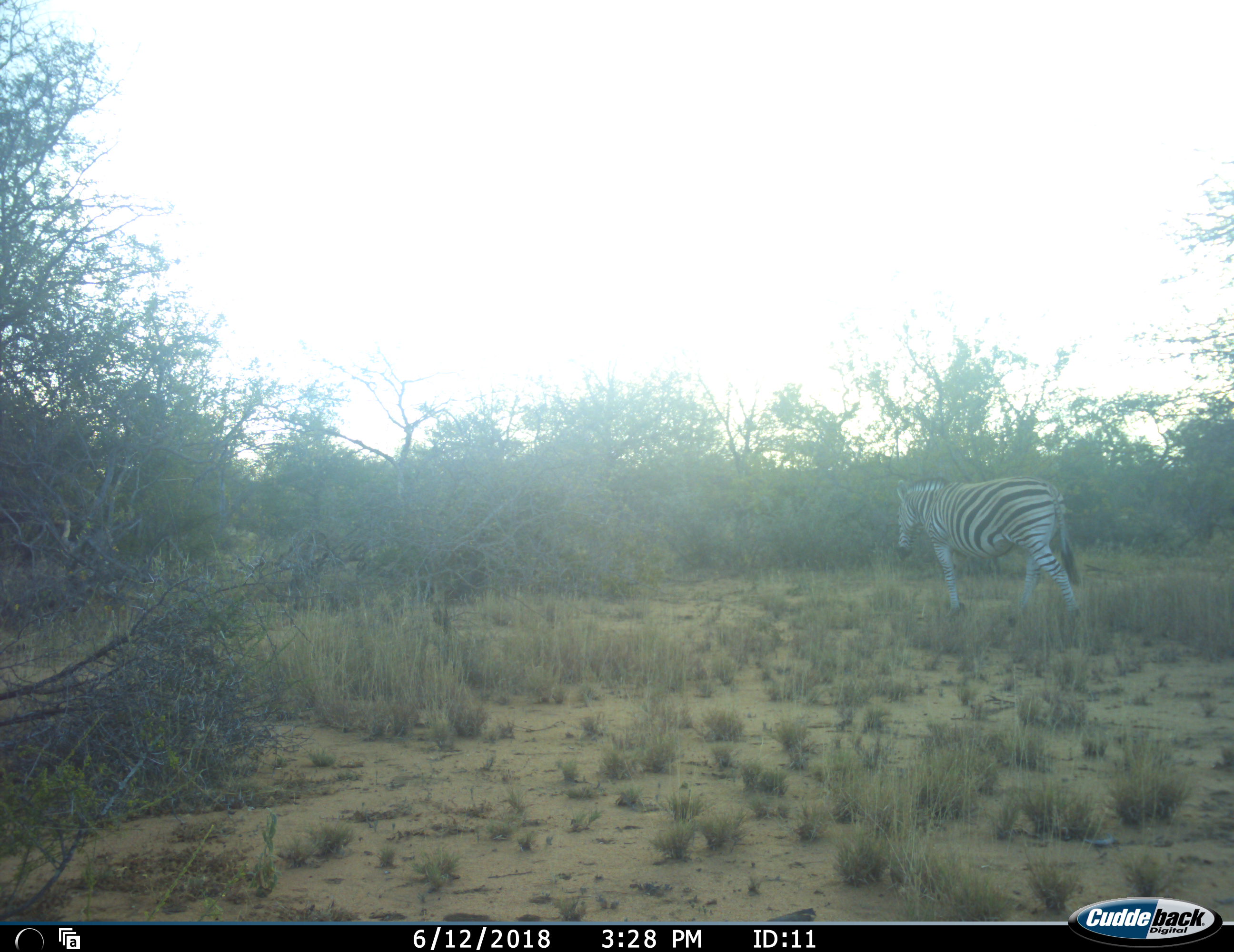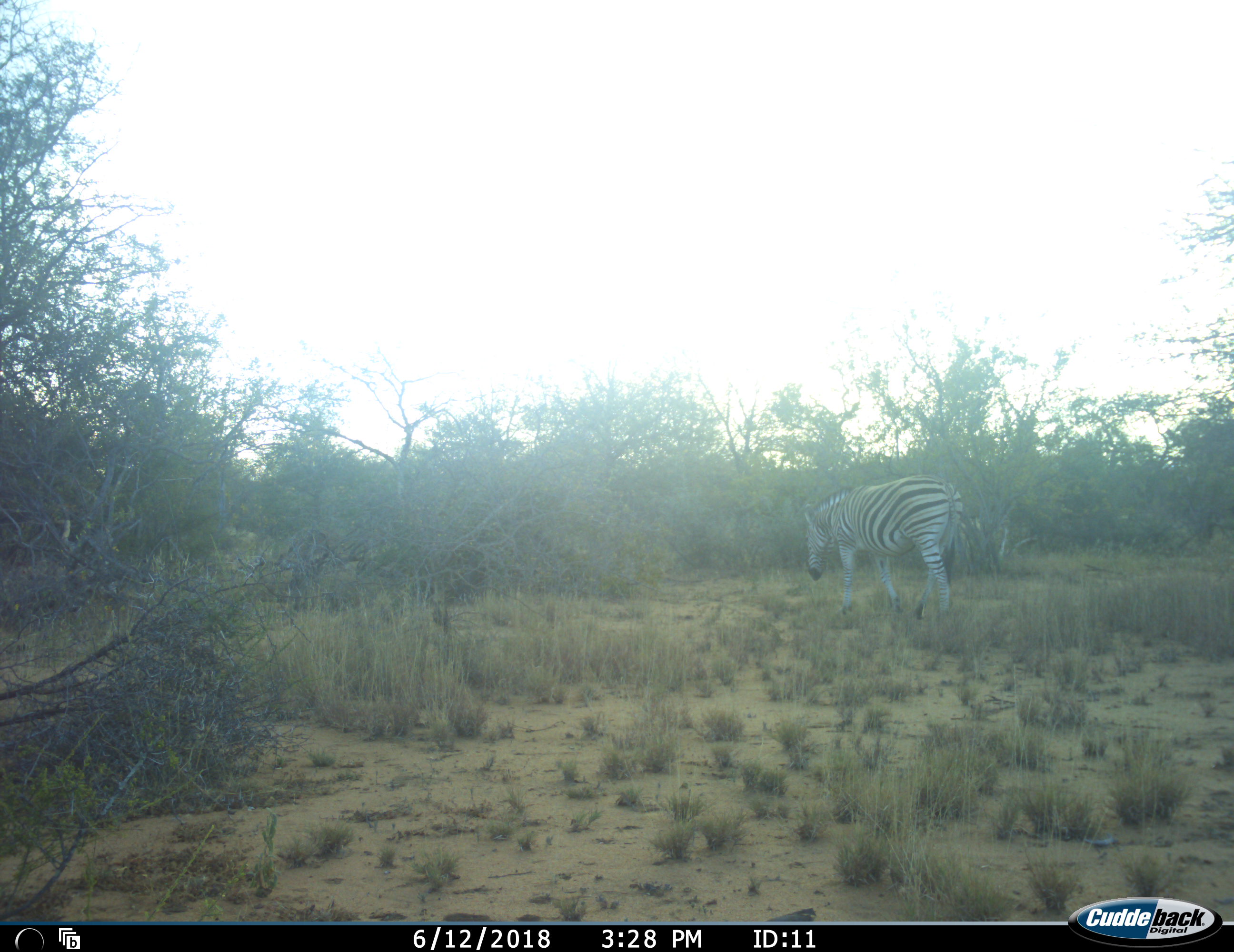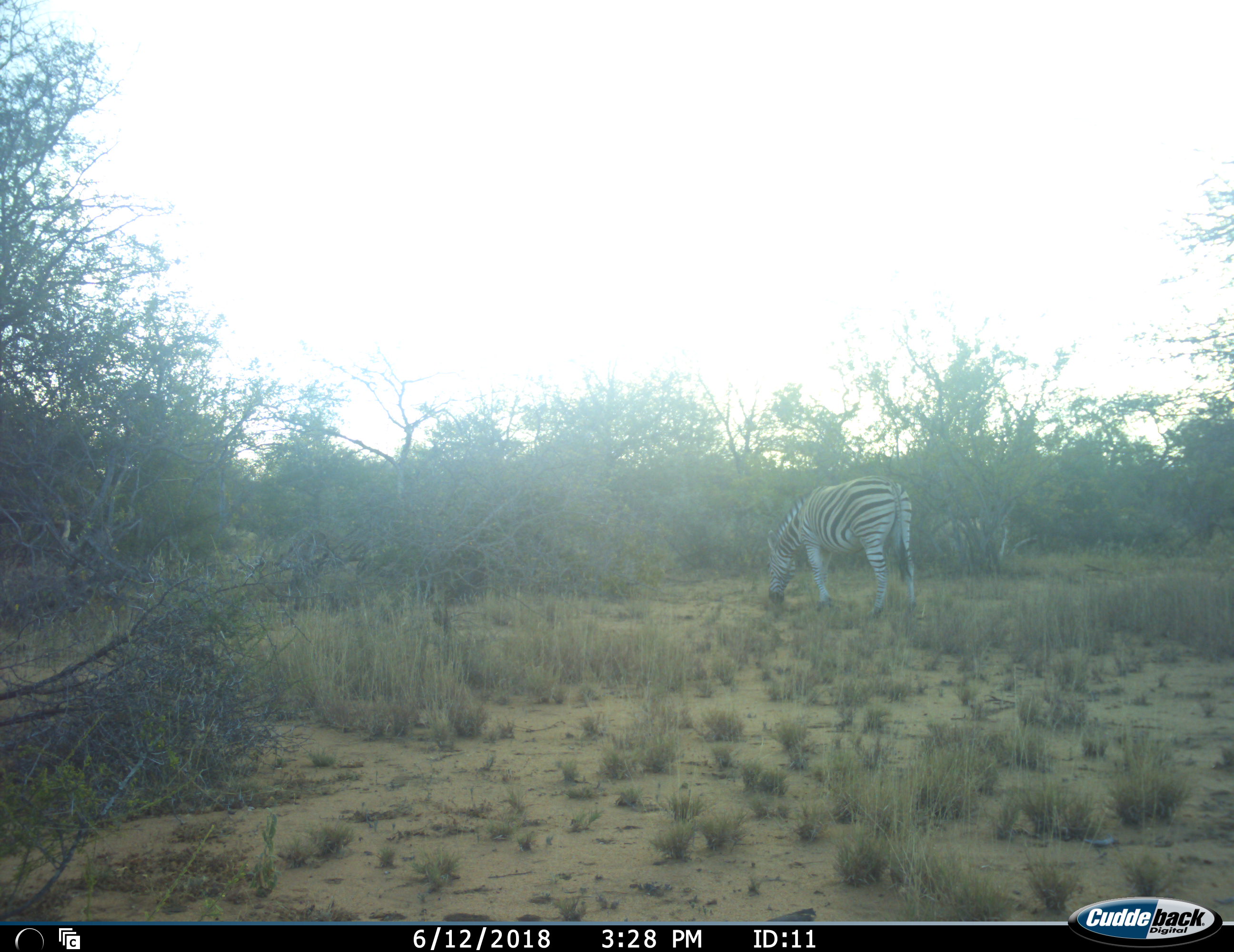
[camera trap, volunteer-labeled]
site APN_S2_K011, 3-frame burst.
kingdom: Animalia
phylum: Chordata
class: Mammalia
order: Perissodactyla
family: Equidae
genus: Equus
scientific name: Equus quagga burchellii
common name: burchell's zebra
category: zebraburchells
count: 1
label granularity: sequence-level